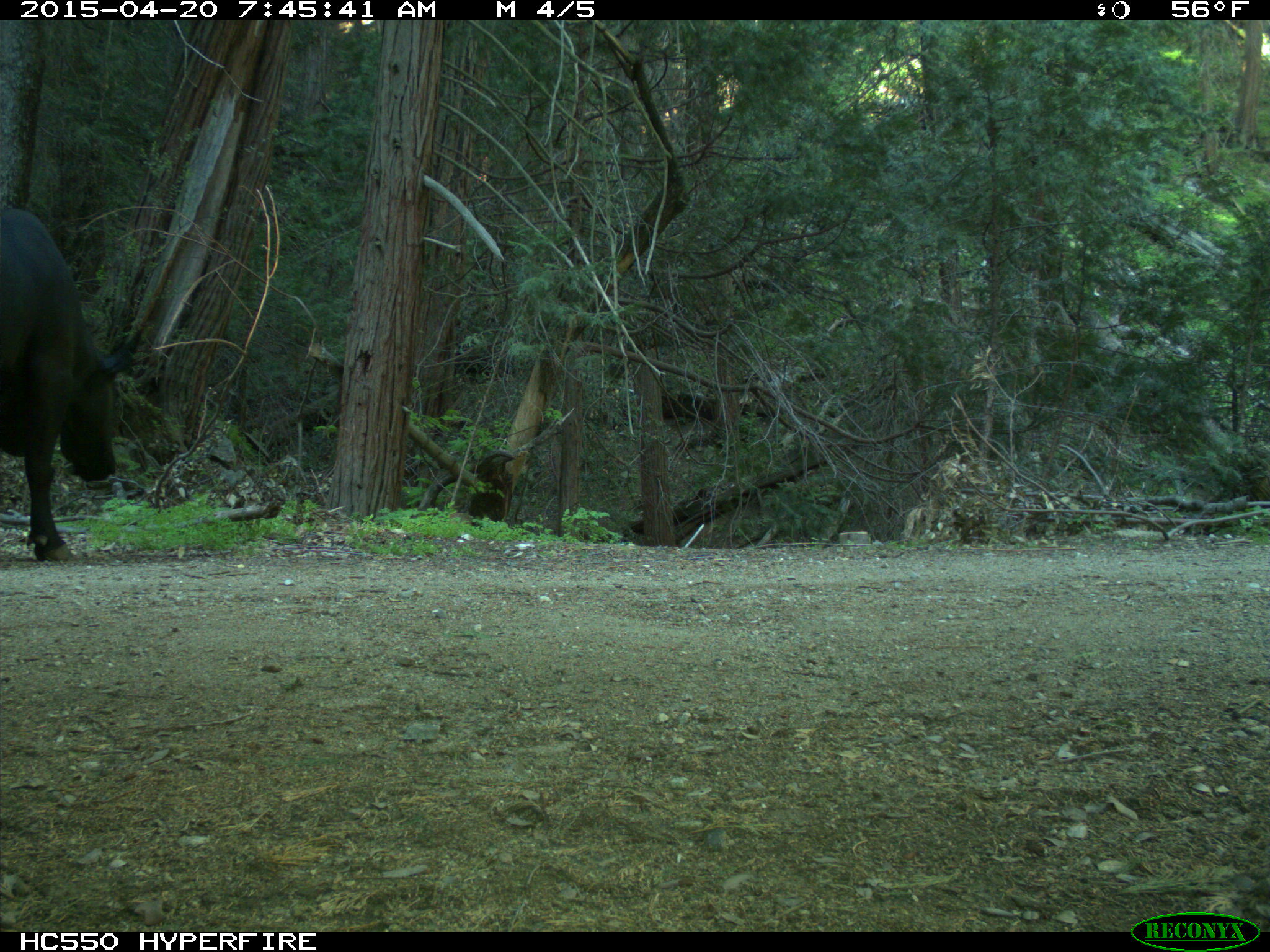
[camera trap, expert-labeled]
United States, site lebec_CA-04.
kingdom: Animalia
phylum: Chordata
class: Mammalia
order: Artiodactyla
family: Bovidae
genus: Bos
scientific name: Bos taurus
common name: domestic cow